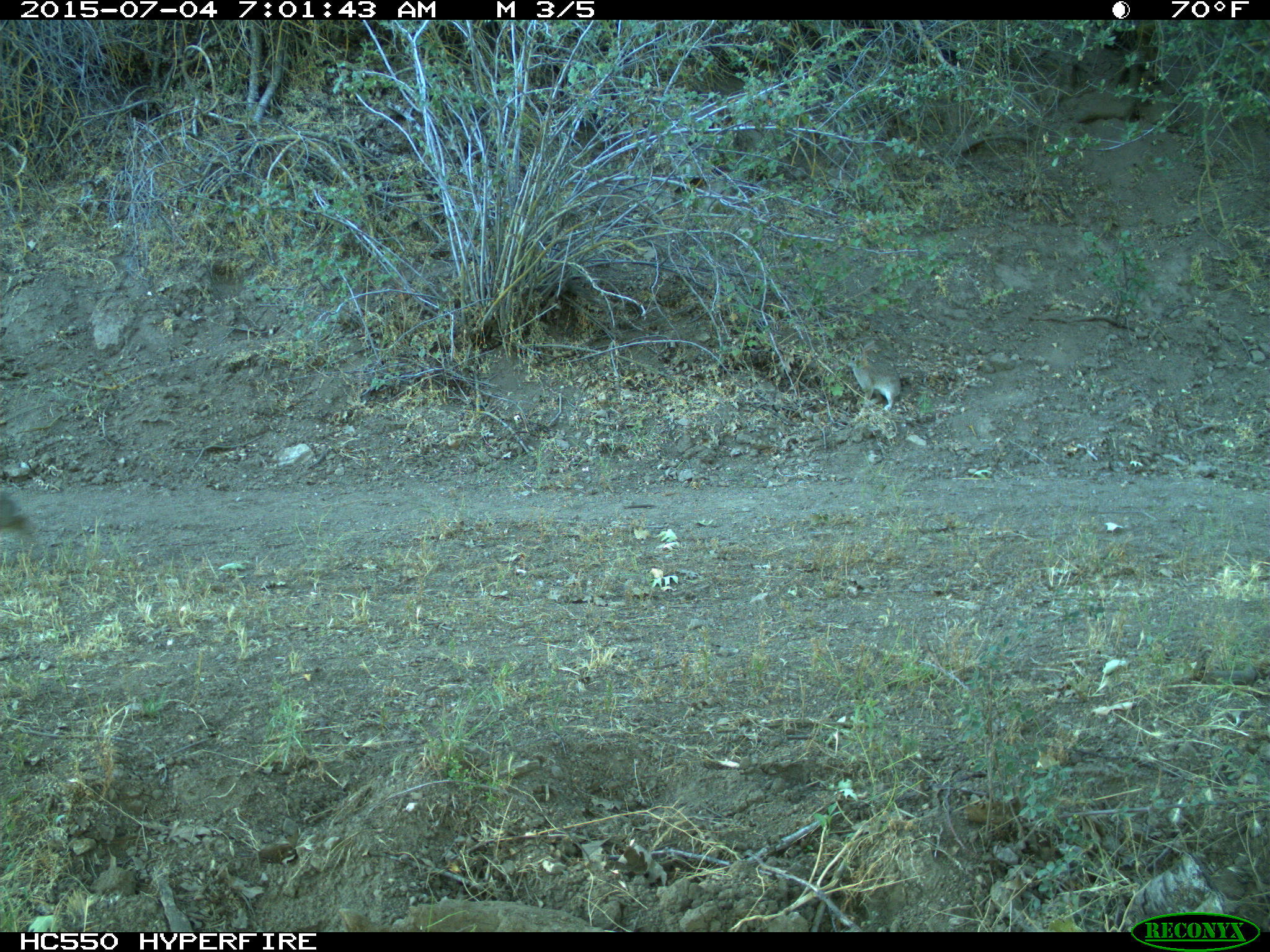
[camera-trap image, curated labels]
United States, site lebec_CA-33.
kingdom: Animalia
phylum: Chordata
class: Mammalia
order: Lagomorpha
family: Leporidae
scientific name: Leporidae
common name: rabbits and hares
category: unidentified rabbit